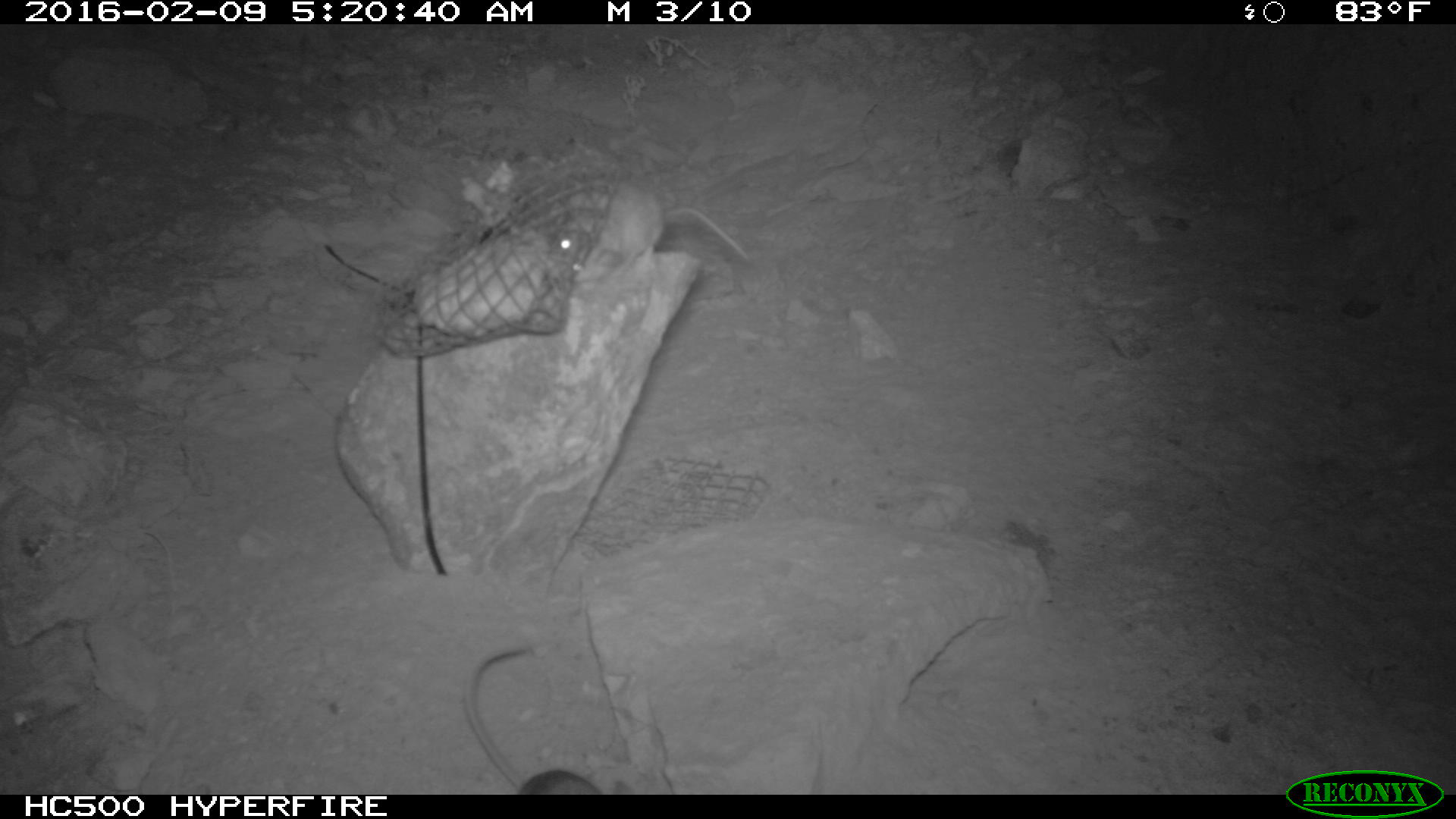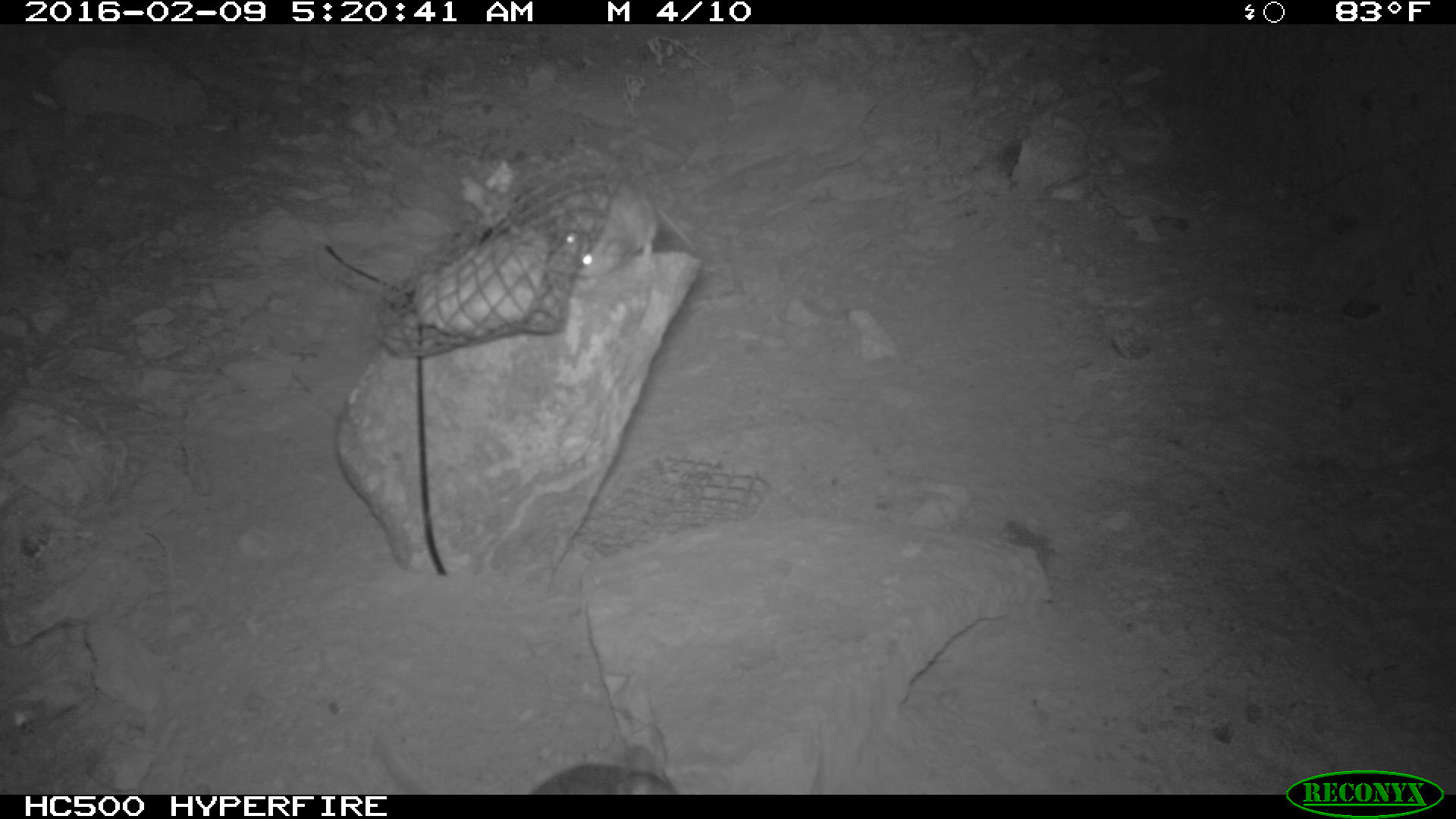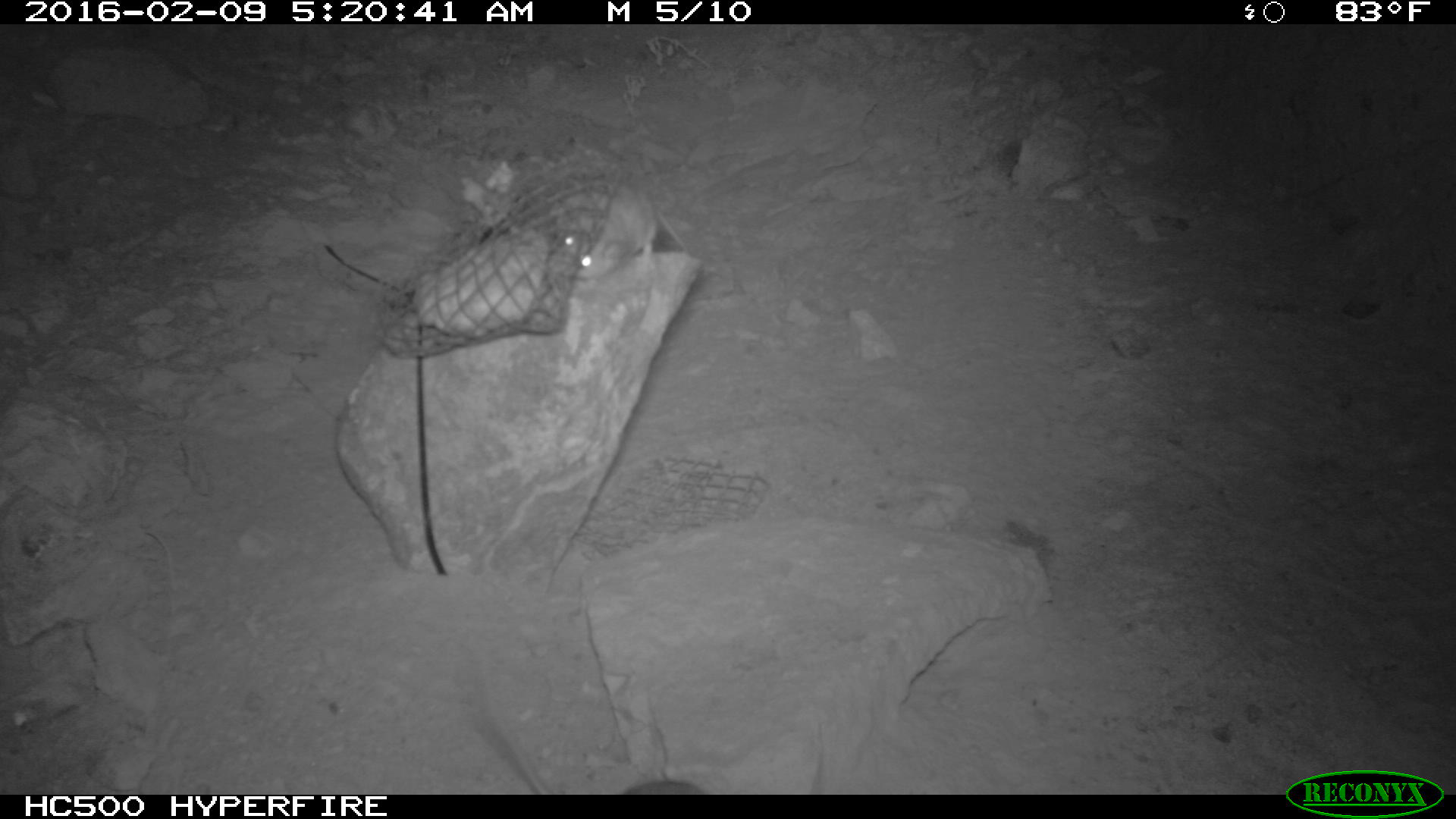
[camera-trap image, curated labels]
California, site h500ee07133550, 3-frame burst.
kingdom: Animalia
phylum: Chordata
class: Mammalia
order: Rodentia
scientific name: Rodentia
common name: rodent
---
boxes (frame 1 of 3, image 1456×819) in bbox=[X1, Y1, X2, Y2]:
rodent: bbox=[463, 642, 604, 795]; bbox=[579, 180, 748, 282]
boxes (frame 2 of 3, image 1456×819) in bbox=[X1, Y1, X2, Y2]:
rodent: bbox=[374, 718, 680, 794]; bbox=[553, 184, 698, 284]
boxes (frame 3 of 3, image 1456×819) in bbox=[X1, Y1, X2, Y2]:
rodent: bbox=[559, 178, 689, 278]